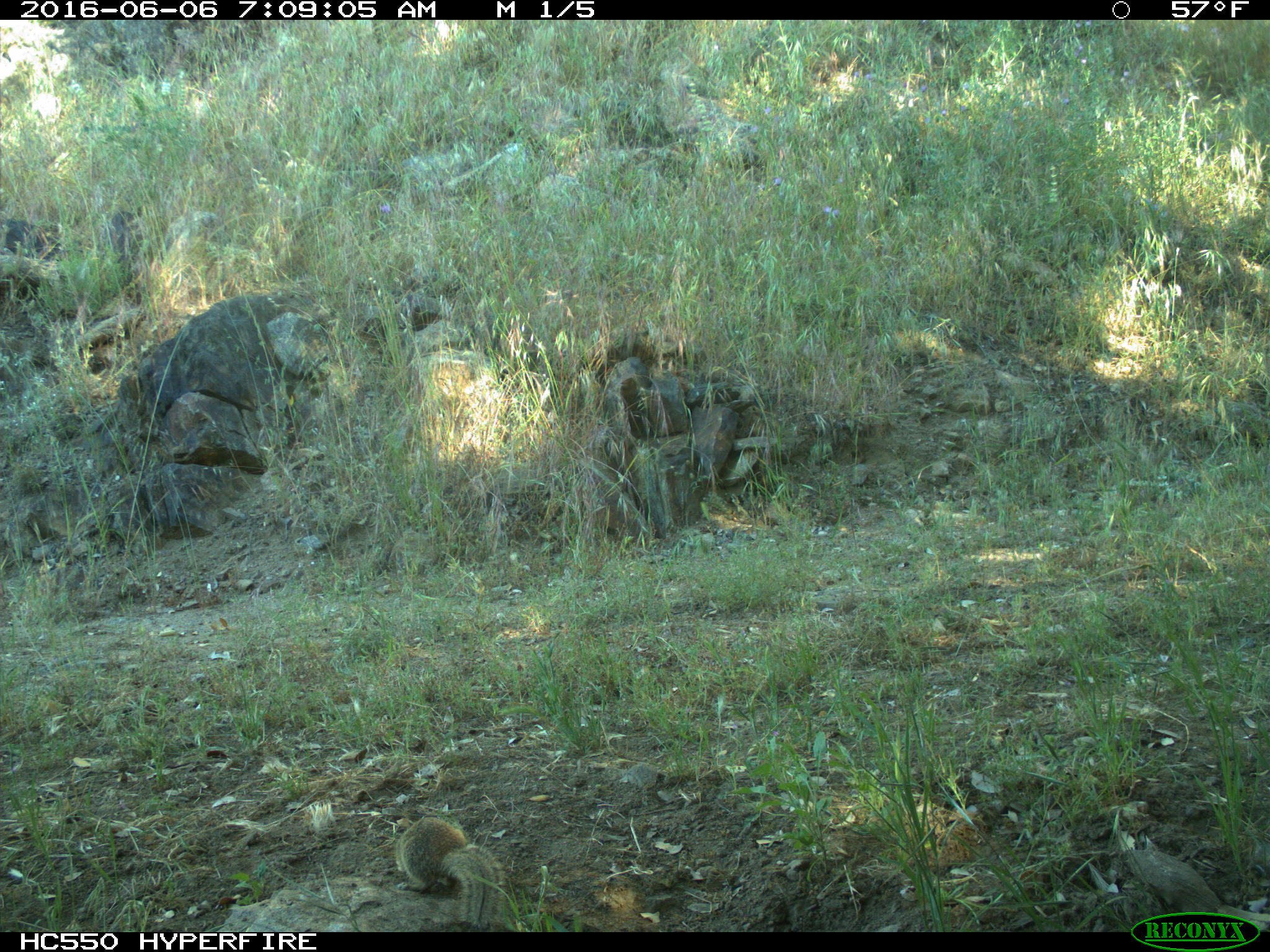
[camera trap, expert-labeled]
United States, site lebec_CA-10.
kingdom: Animalia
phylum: Chordata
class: Mammalia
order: Rodentia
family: Sciuridae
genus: Otospermophilus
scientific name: Otospermophilus beecheyi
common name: california ground squirrel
Otospermophilus beecheyi (california ground squirrel).